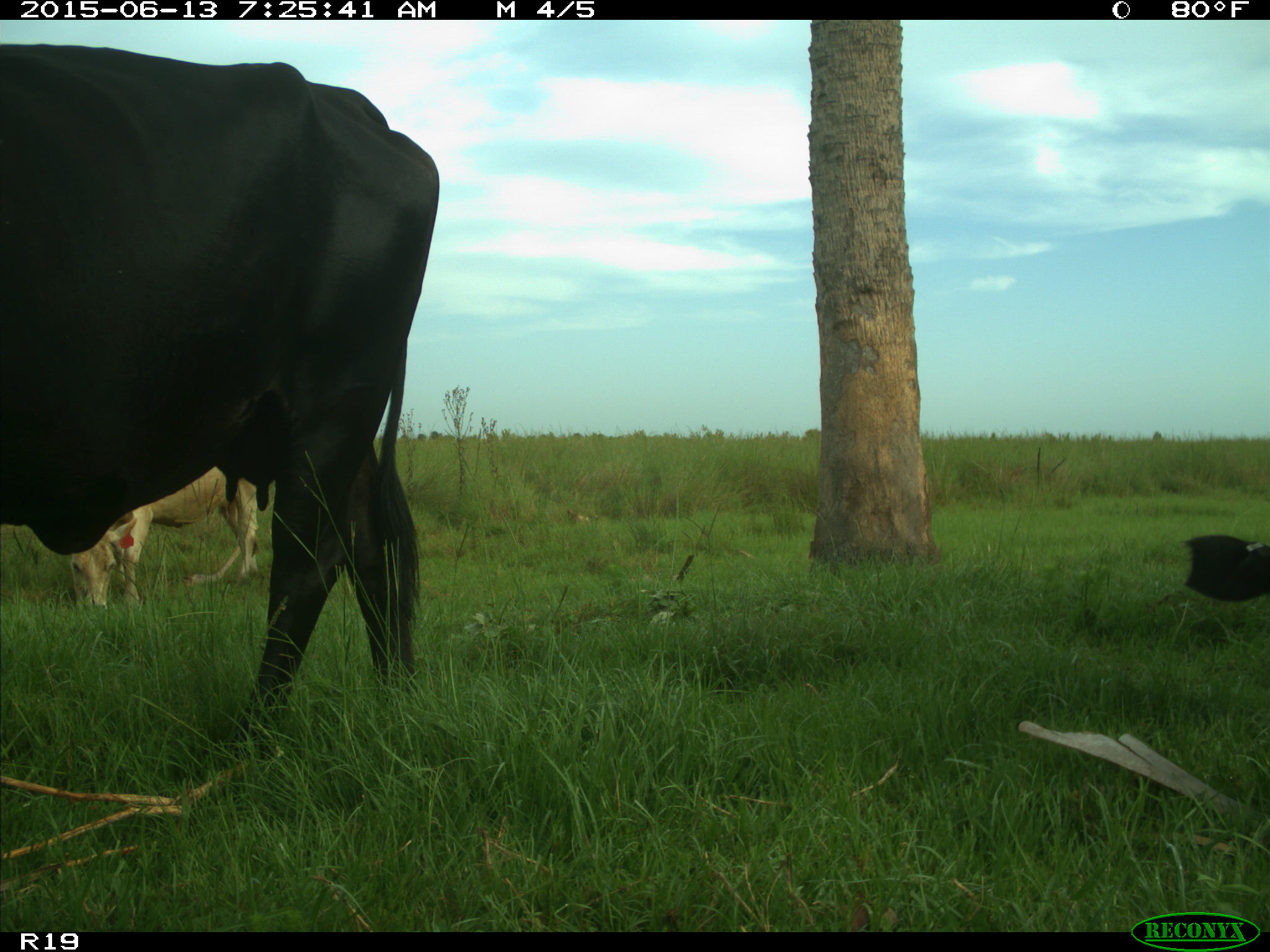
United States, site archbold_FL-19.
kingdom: Animalia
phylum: Chordata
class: Mammalia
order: Artiodactyla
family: Bovidae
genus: Bos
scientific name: Bos taurus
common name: domestic cow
Bos taurus (domestic cow).